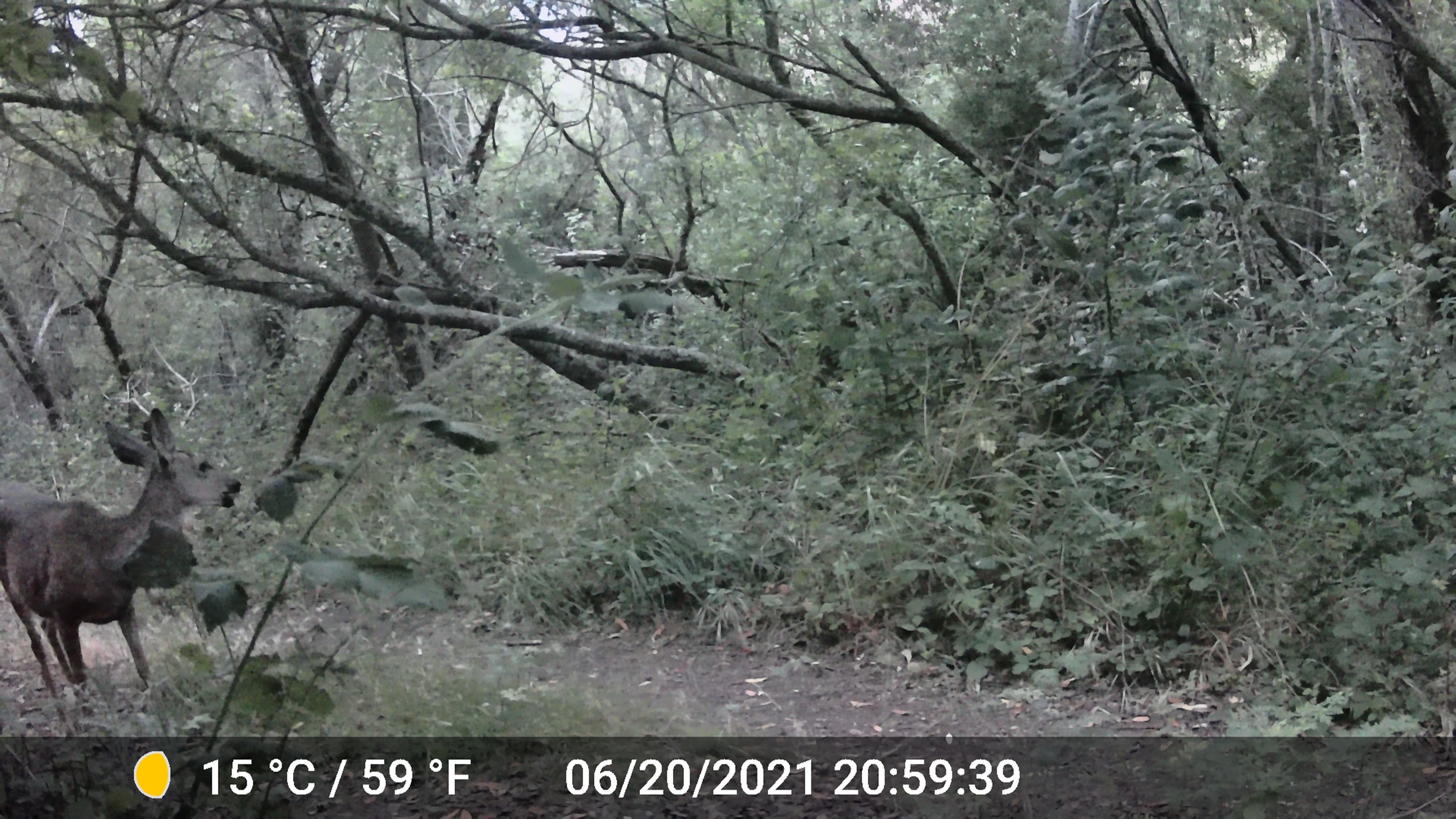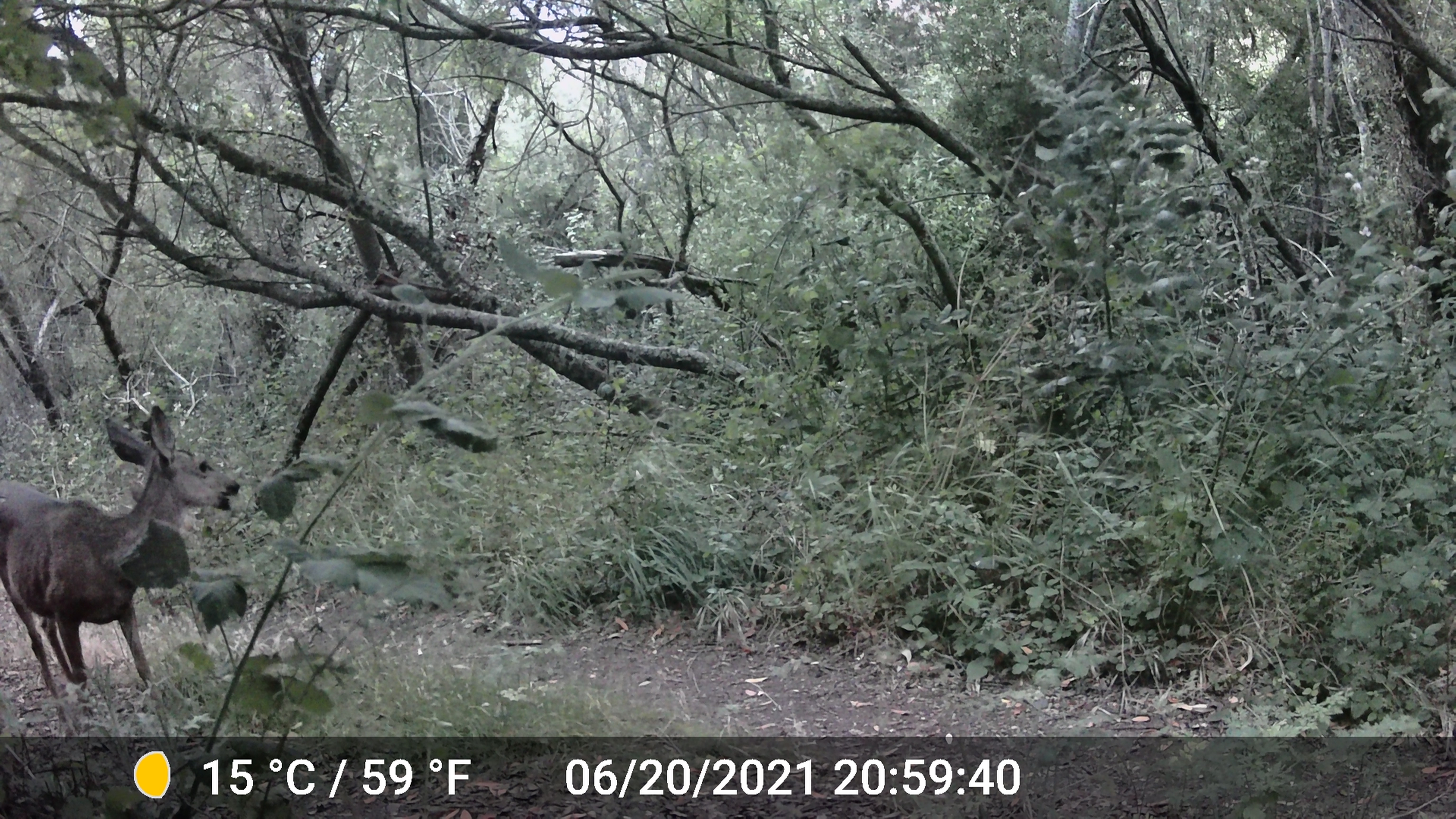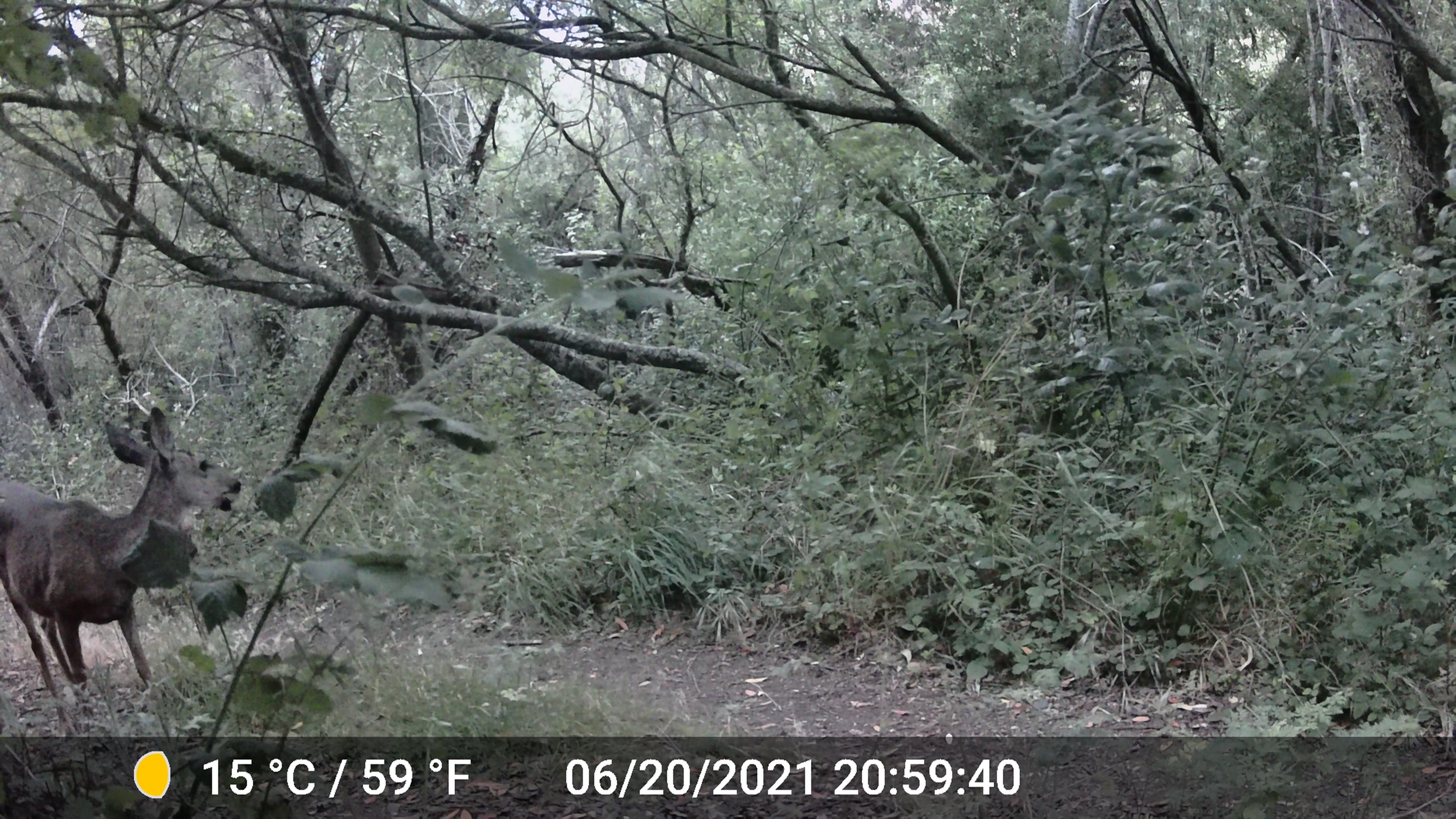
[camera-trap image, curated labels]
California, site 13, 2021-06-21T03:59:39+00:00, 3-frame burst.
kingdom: Animalia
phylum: Chordata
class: Mammalia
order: Artiodactyla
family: Cervidae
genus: Odocoileus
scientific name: Odocoileus hemionus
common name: mule deer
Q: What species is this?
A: Mule deer (Odocoileus hemionus).